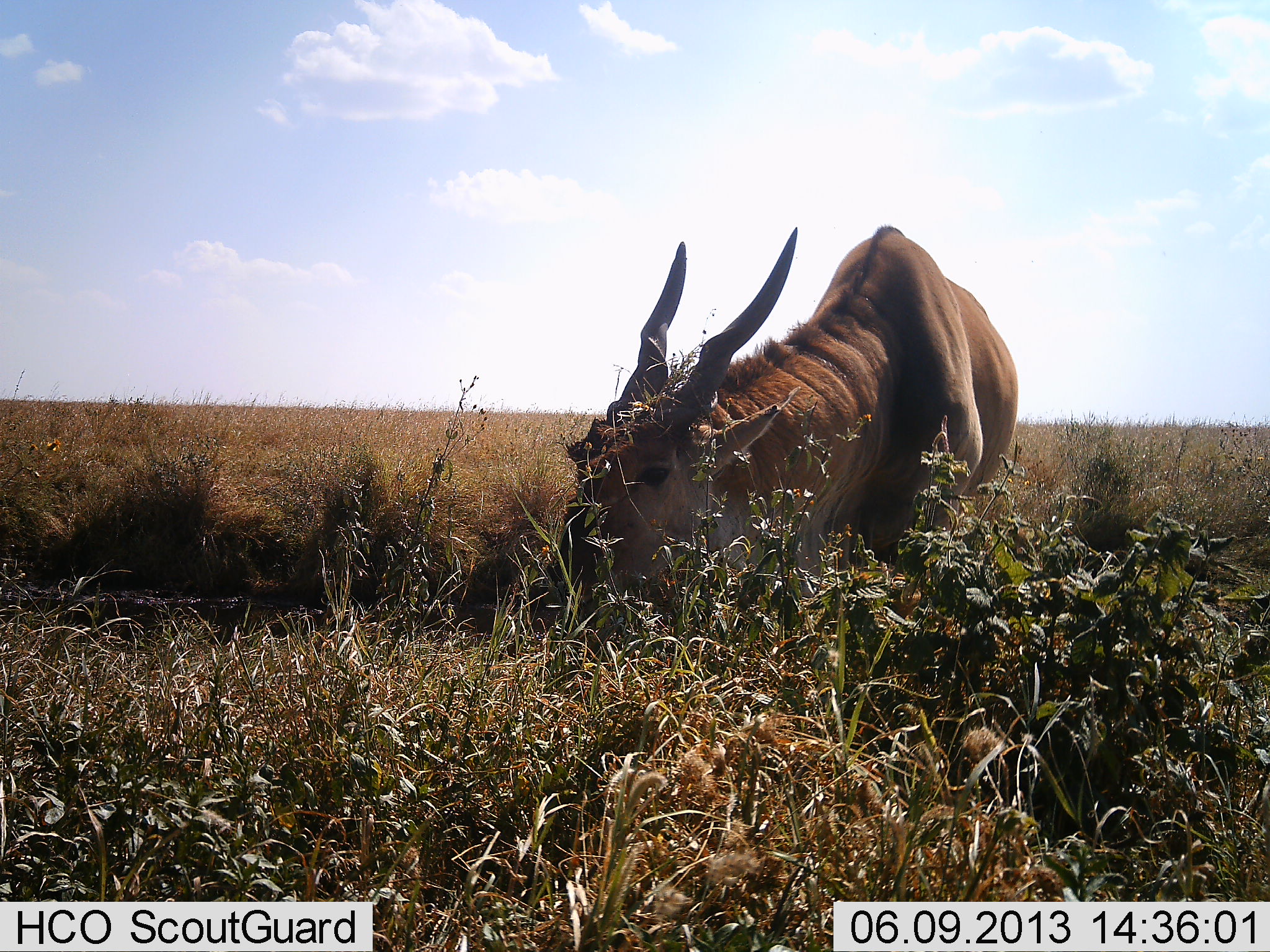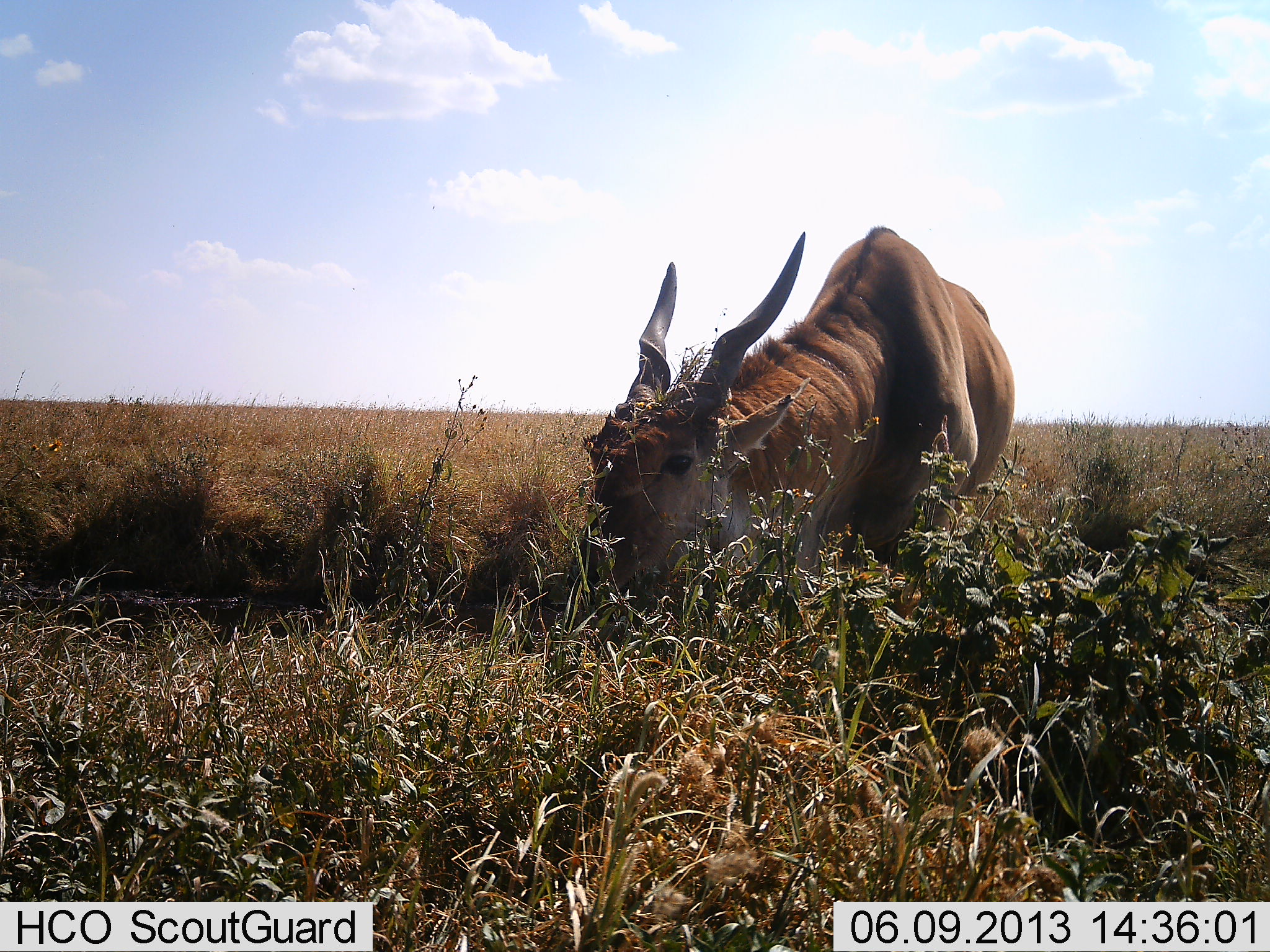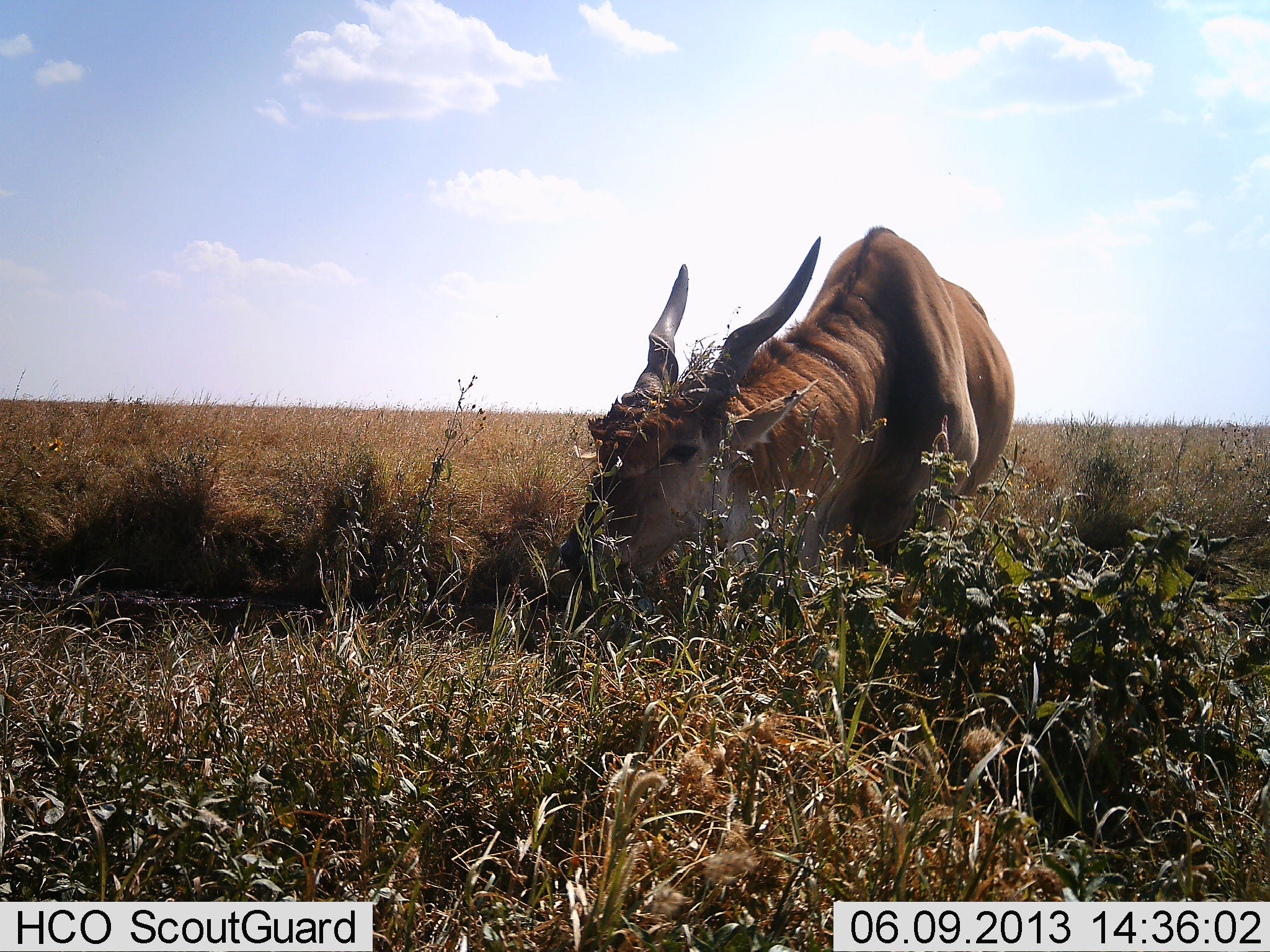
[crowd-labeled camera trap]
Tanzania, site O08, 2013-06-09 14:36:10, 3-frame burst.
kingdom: Animalia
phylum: Chordata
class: Mammalia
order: Artiodactyla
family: Bovidae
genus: Tragelaphus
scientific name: Tragelaphus oryx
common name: eland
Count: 1.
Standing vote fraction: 0%.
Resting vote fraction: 10%.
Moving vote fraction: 0%.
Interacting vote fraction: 0%.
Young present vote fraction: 0%.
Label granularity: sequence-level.